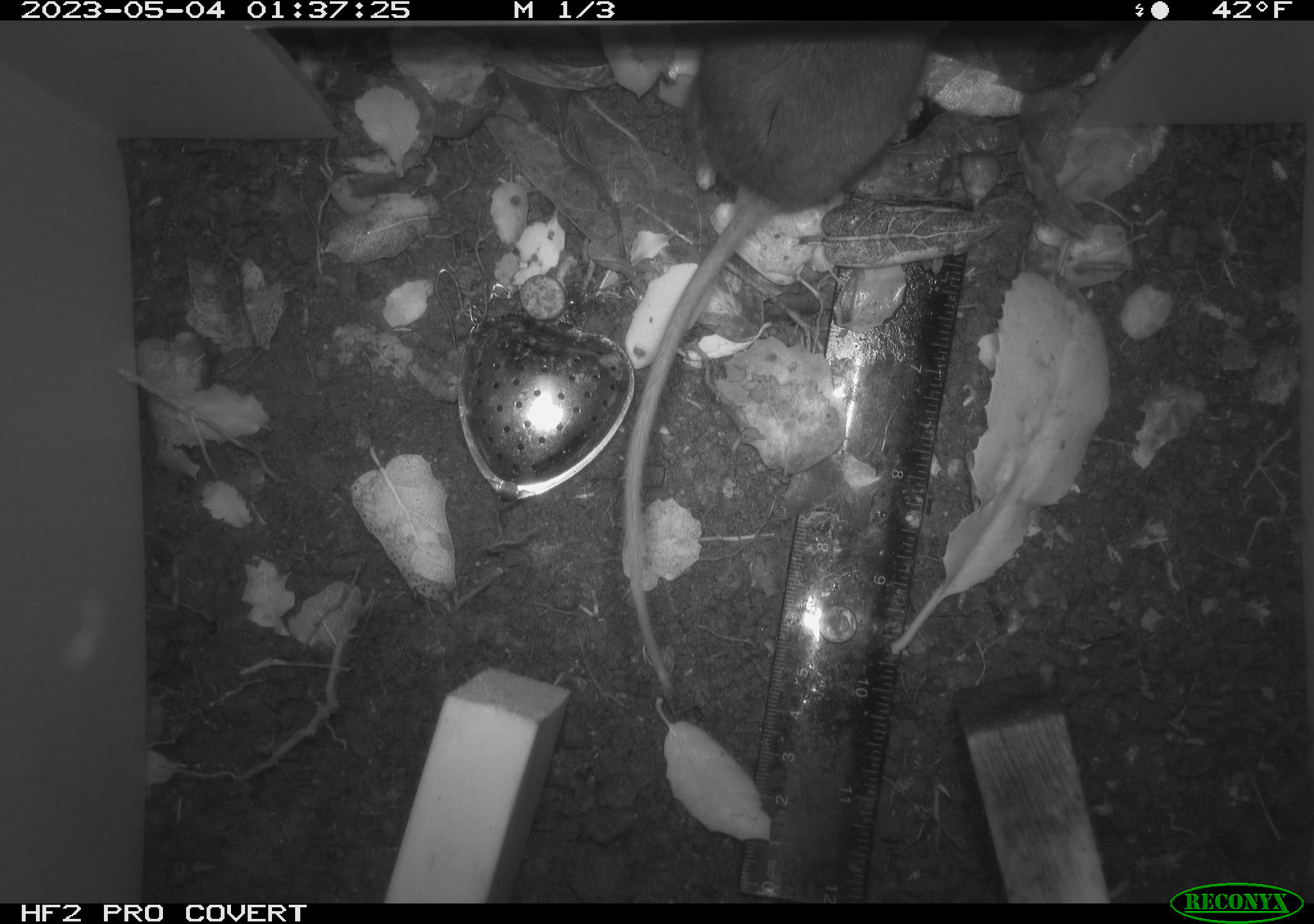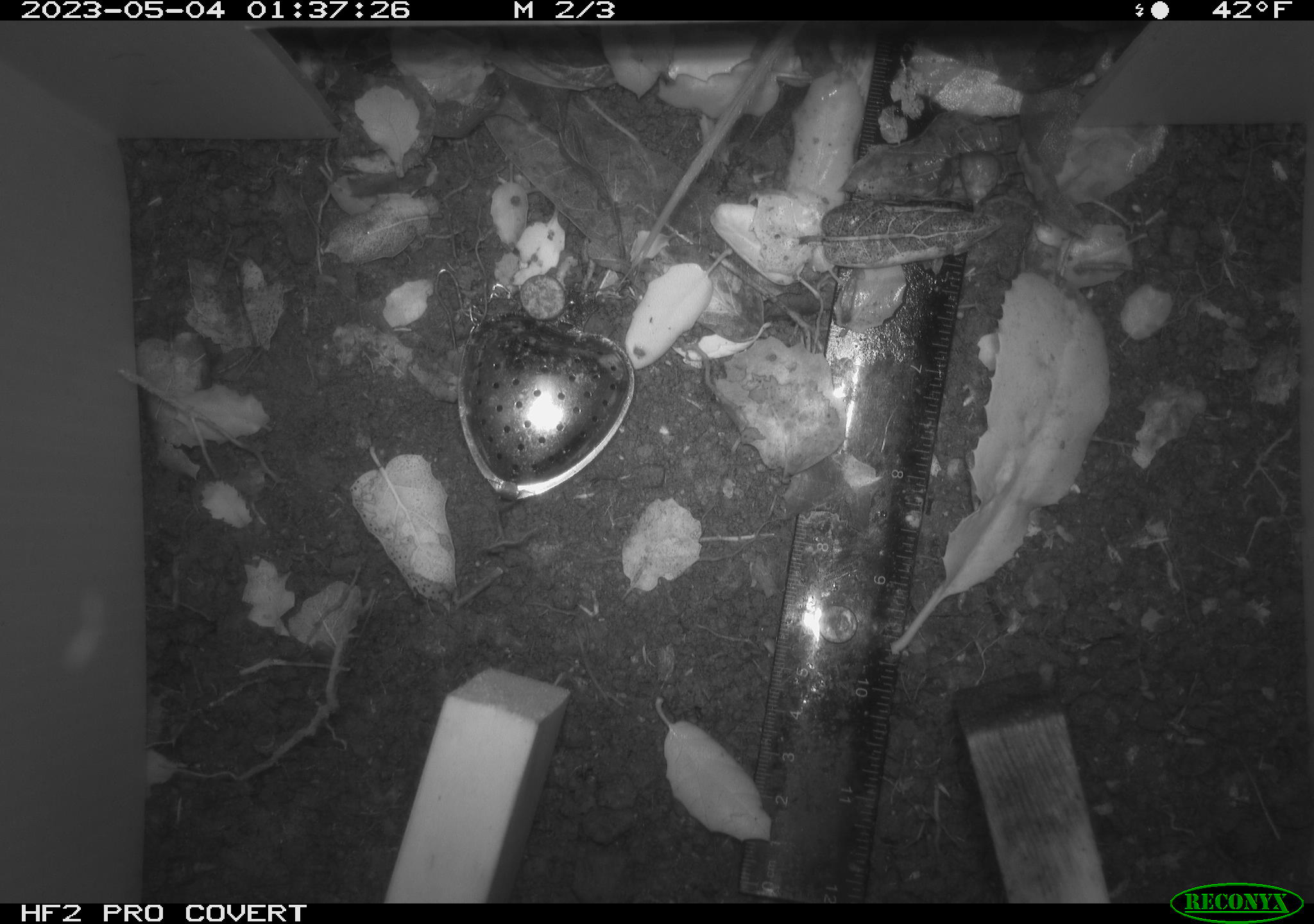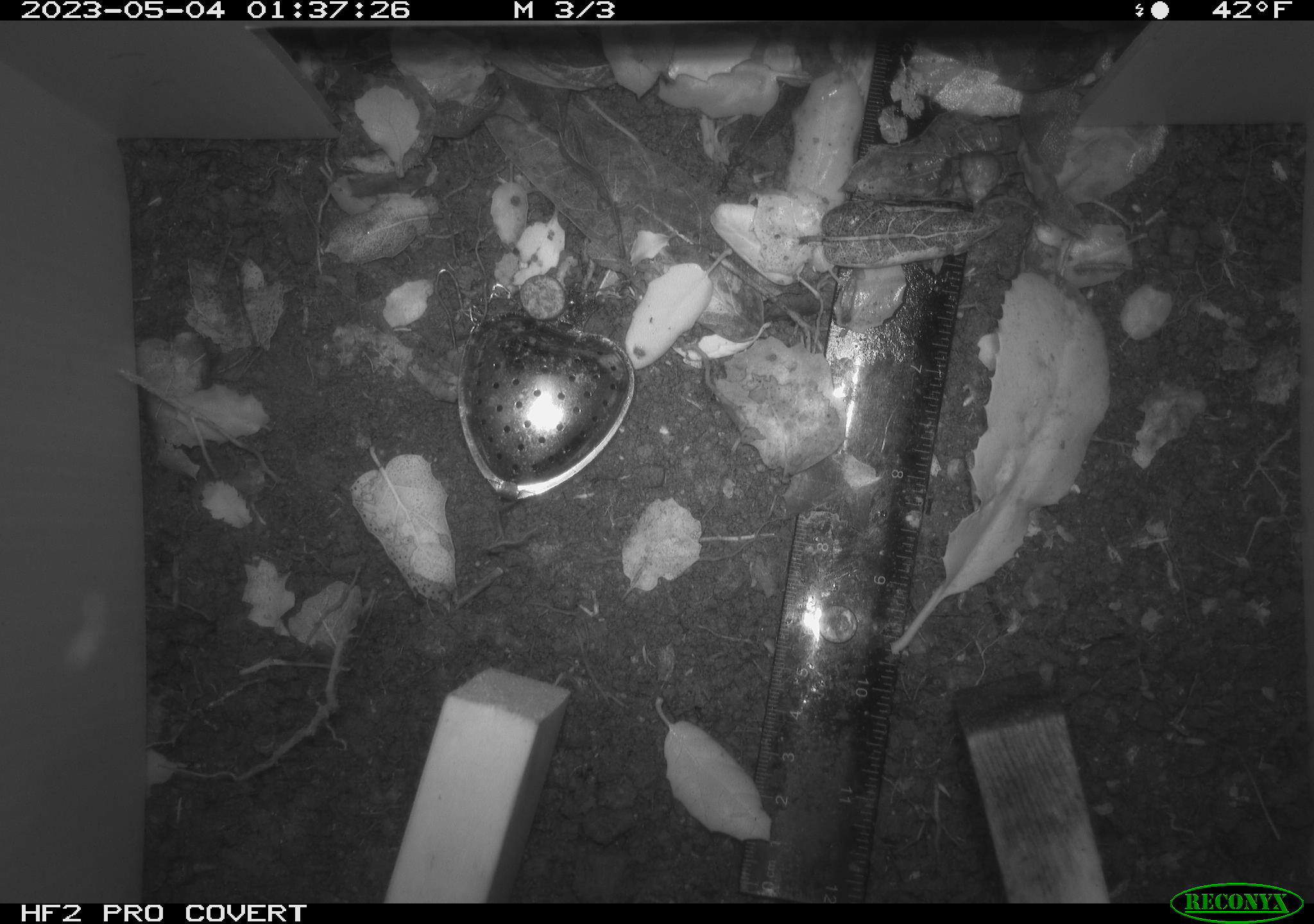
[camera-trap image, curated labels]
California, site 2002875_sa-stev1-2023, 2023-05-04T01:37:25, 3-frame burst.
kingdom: Animalia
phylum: Chordata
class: Mammalia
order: Rodentia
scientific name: Rodentia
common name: mouse species